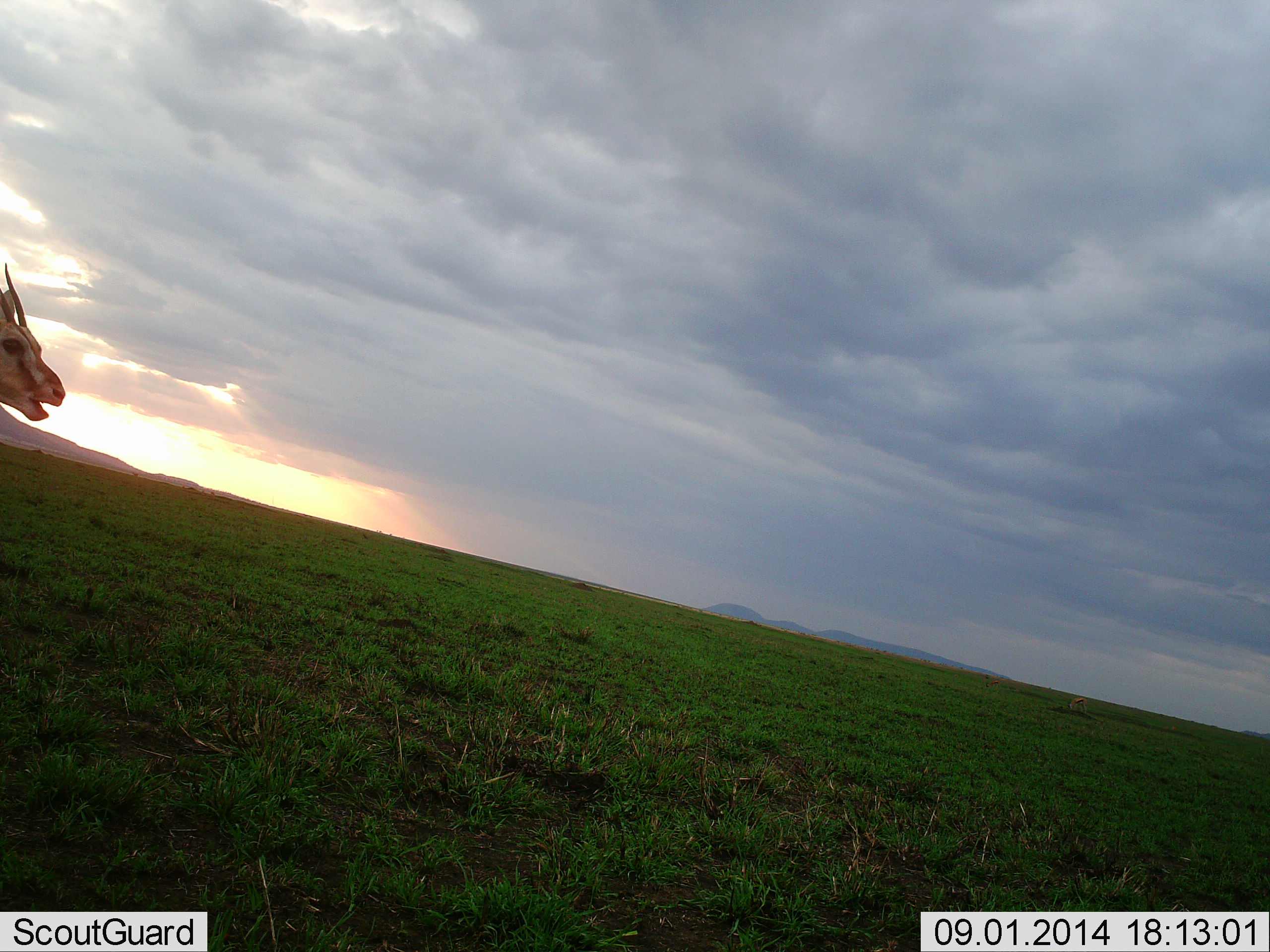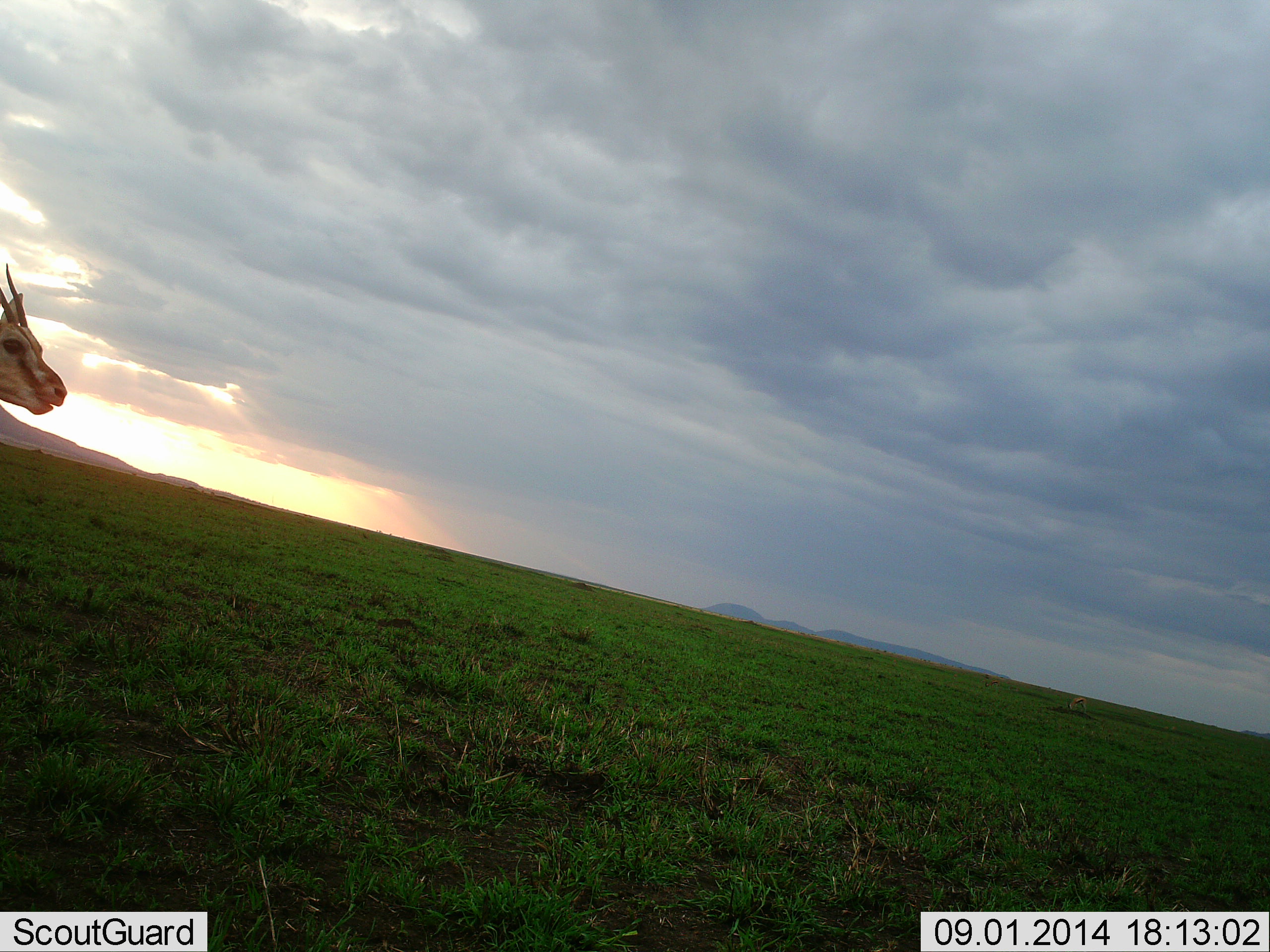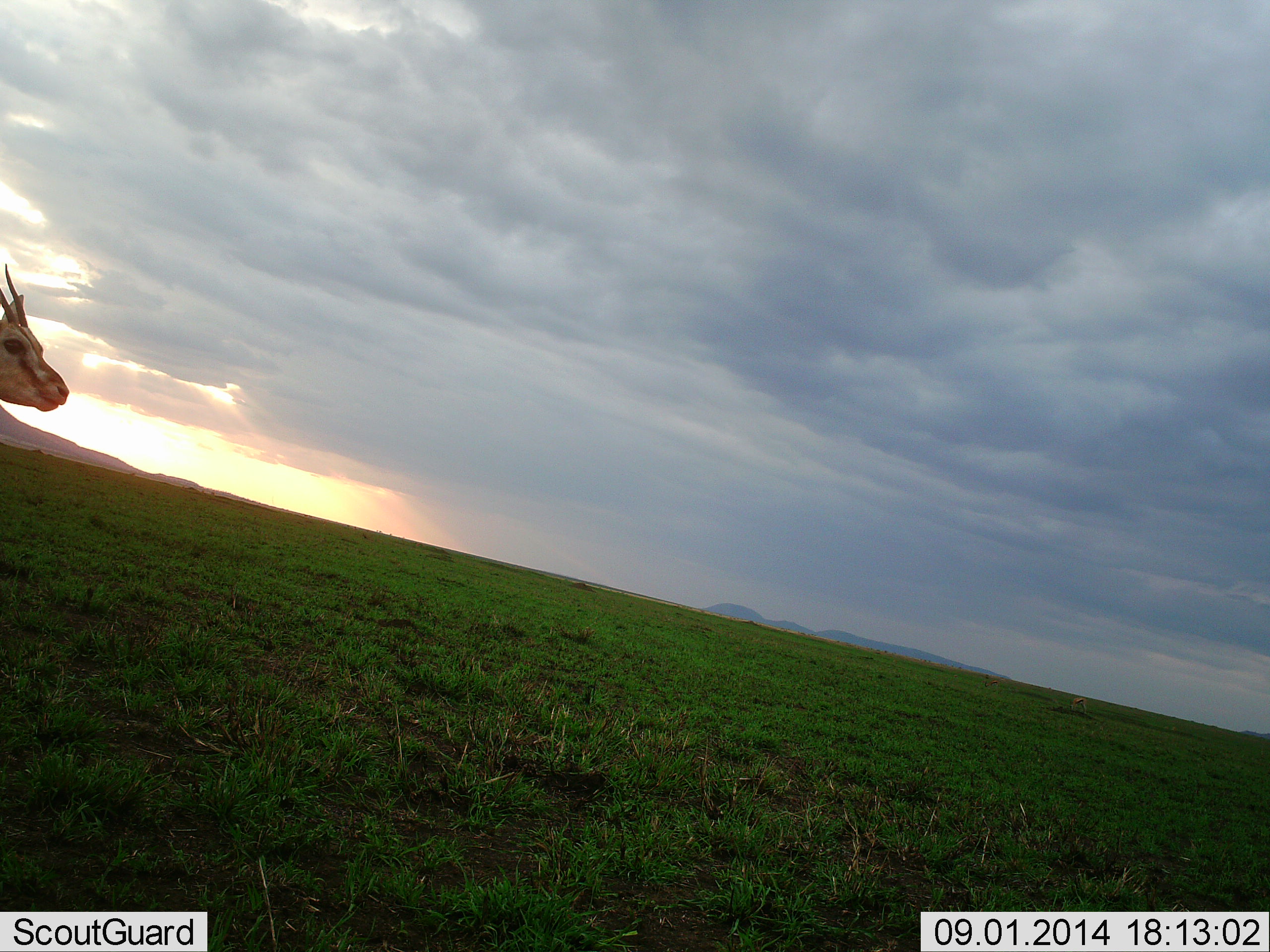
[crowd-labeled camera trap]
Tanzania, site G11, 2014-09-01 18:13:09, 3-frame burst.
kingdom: Animalia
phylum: Chordata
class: Mammalia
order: Artiodactyla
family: Bovidae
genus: Eudorcas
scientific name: Eudorcas thomsonii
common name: thomson's gazelle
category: gazellethomsons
Gazellethomsons (thomson's gazelle) (Eudorcas thomsonii), count 1. Behavior (volunteer vote fractions): standing 80%, resting 0%, moving 10%, interacting 0%. Young present (vote fraction): 0%. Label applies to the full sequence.